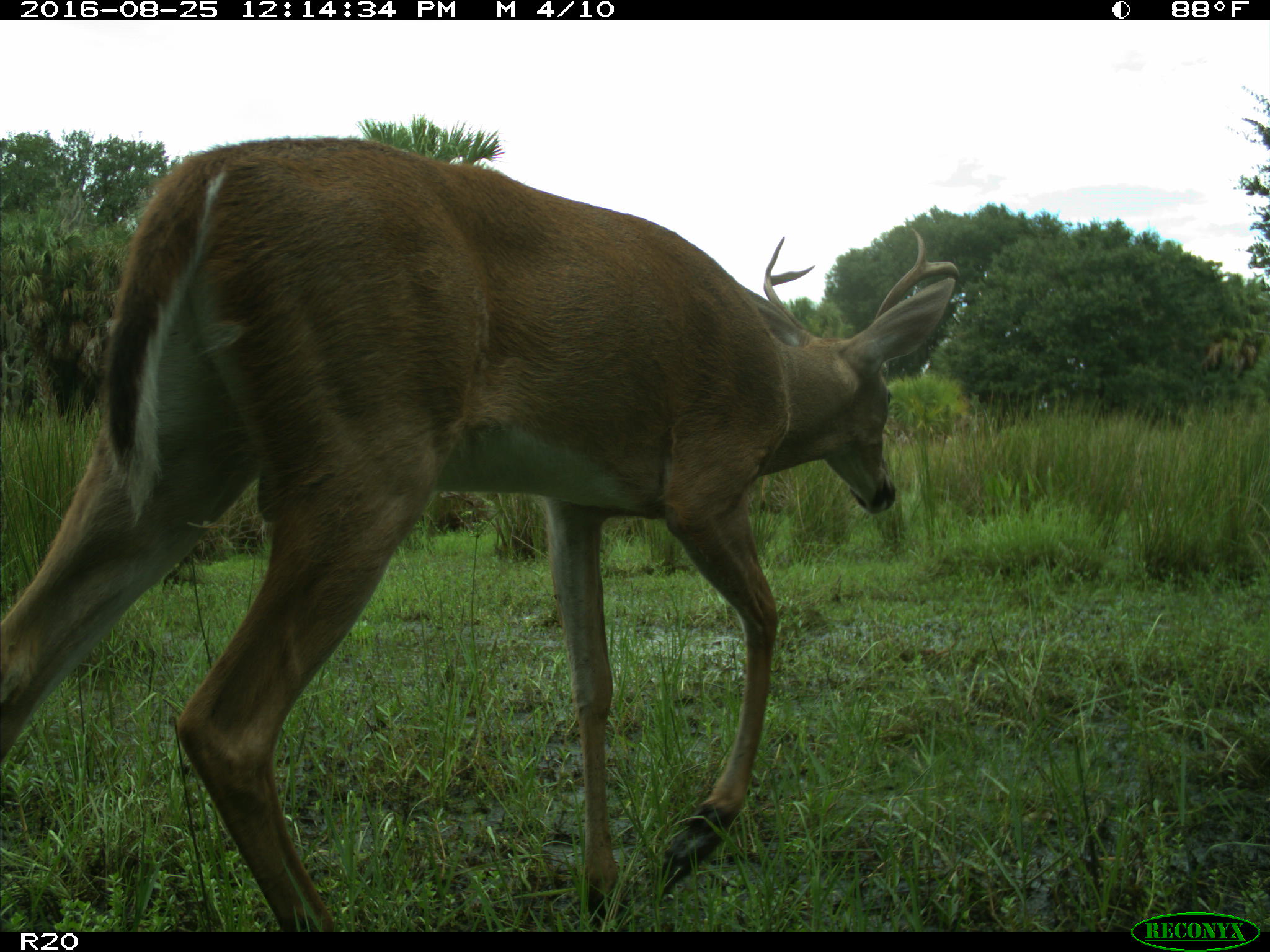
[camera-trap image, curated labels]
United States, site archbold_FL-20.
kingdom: Animalia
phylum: Chordata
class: Mammalia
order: Artiodactyla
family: Cervidae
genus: Odocoileus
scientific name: Odocoileus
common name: deer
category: unidentified deer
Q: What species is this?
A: Unidentified deer (deer) (Odocoileus).